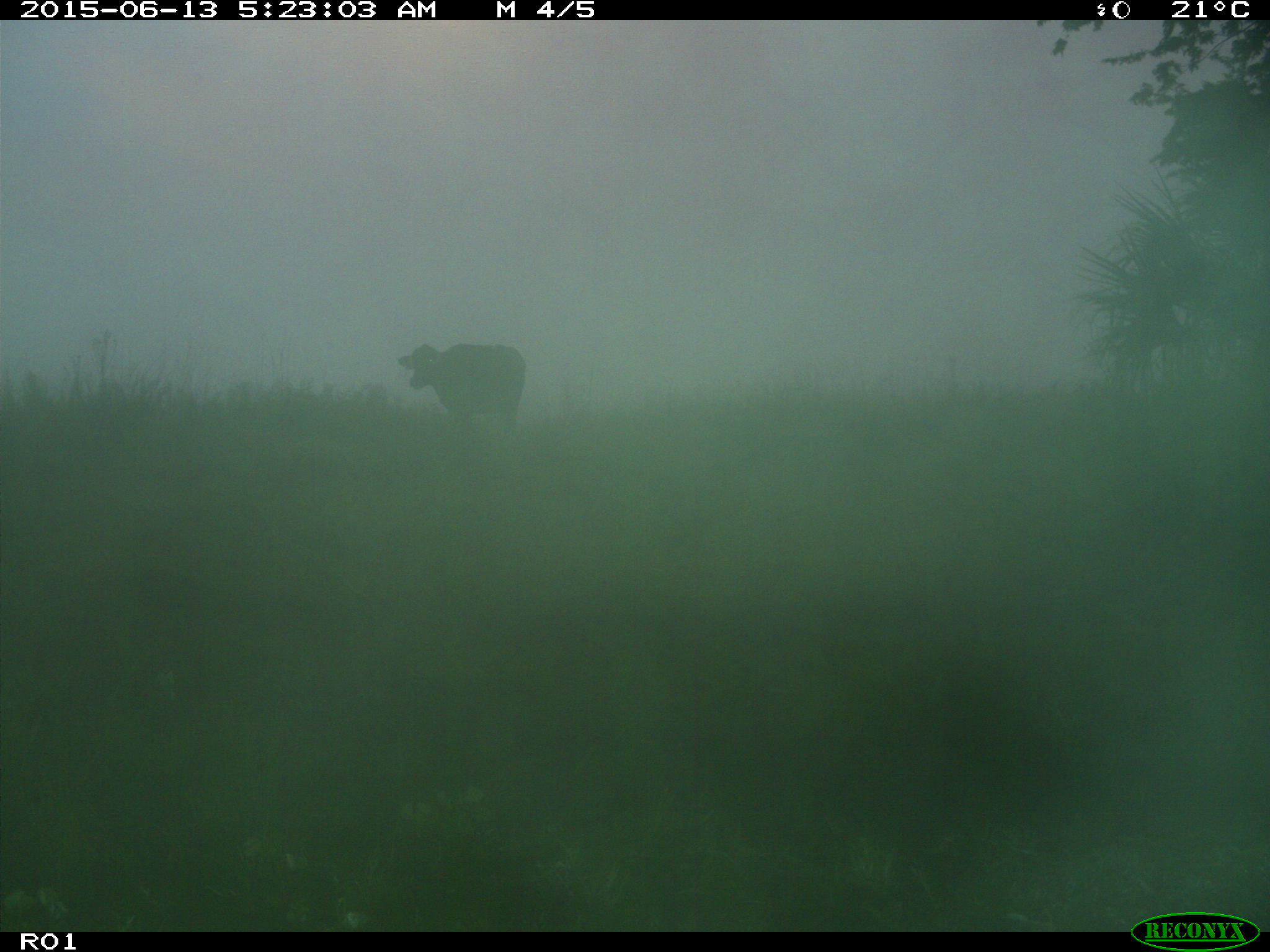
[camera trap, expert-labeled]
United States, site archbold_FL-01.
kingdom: Animalia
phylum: Chordata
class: Mammalia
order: Artiodactyla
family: Bovidae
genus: Bos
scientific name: Bos taurus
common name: domestic cow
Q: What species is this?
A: Bos taurus (domestic cow).